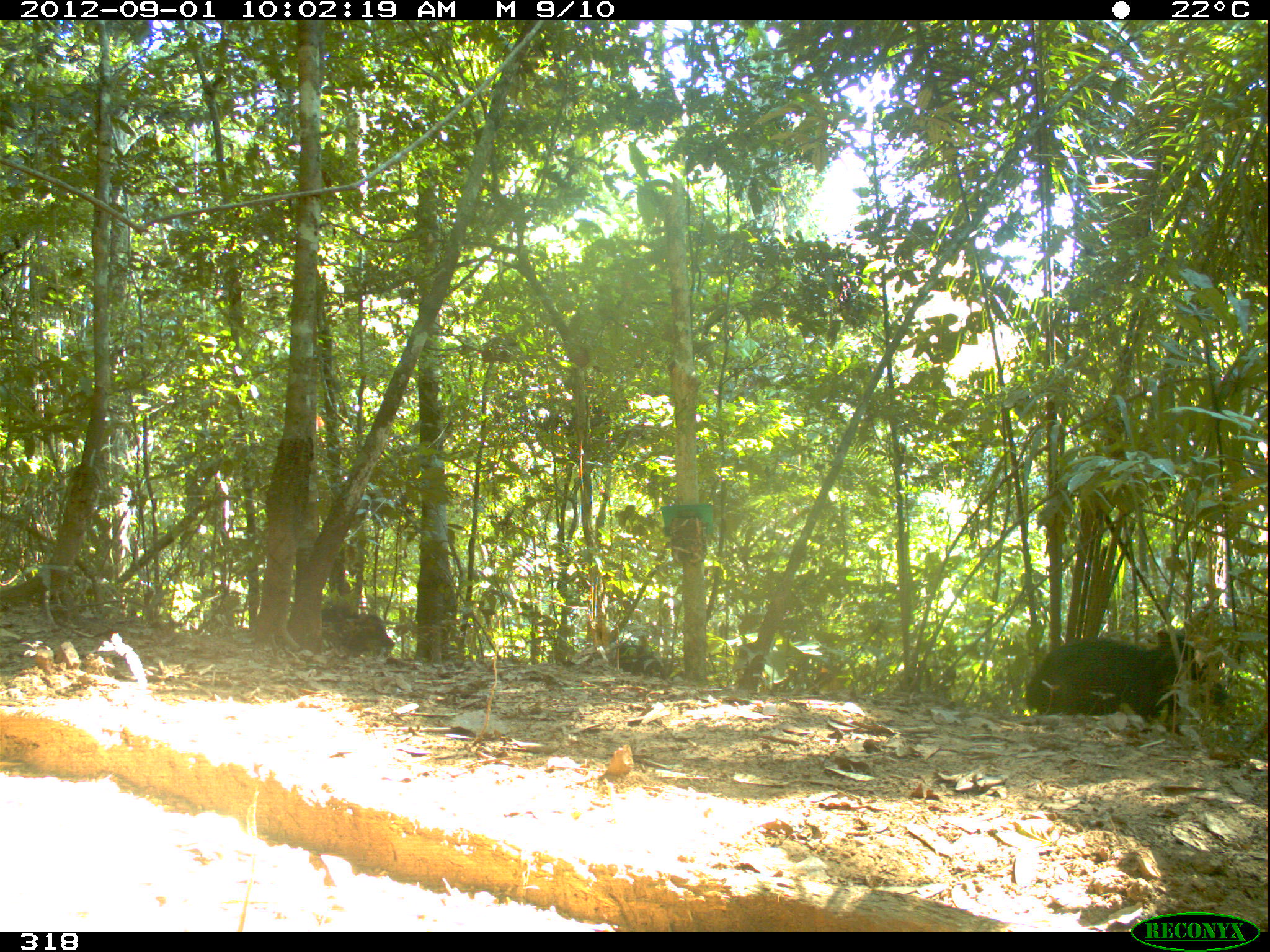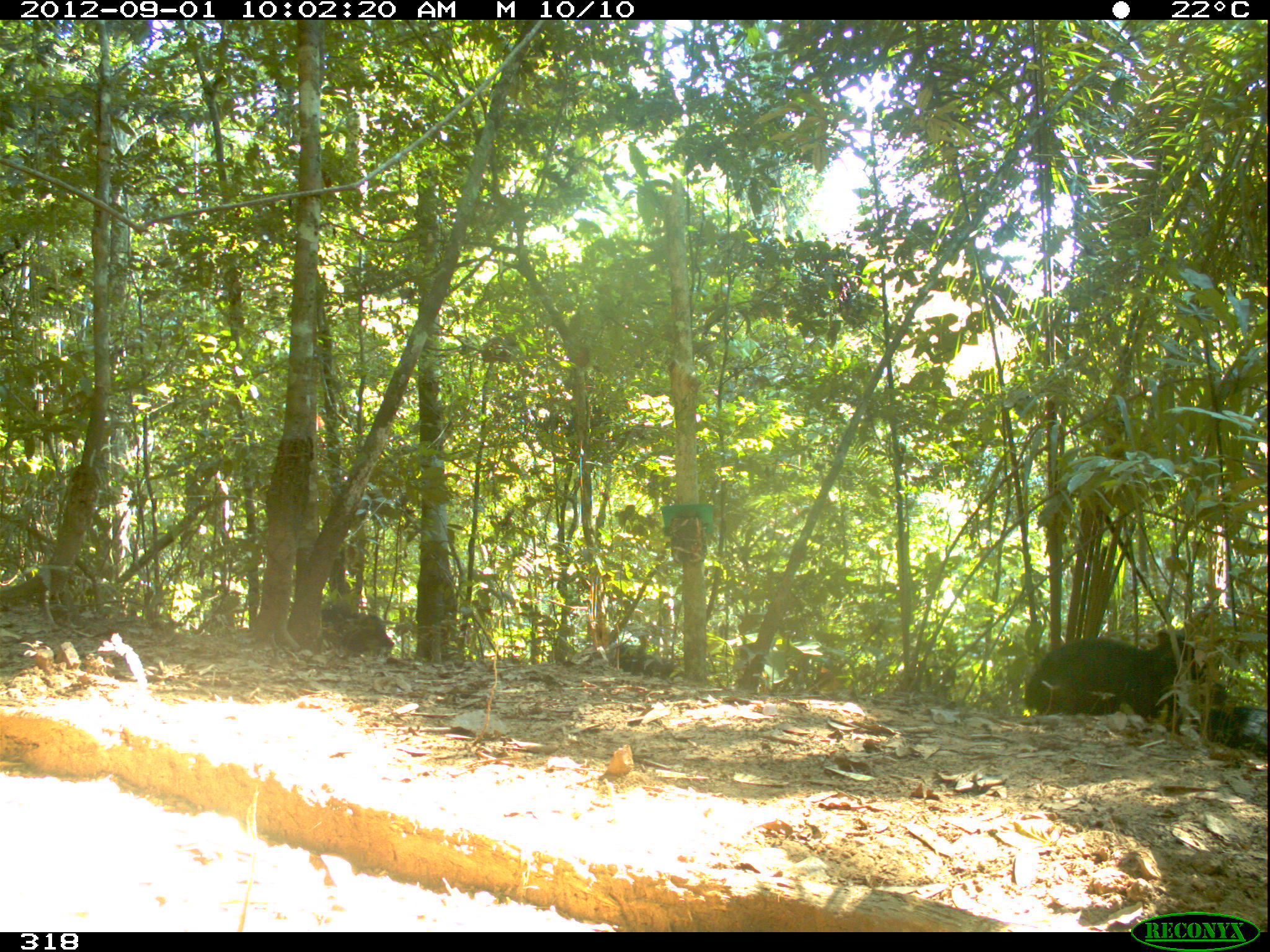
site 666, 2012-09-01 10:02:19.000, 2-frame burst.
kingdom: Animalia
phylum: Chordata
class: Mammalia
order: Artiodactyla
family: Tayassuidae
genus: Tayassu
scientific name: Tayassu pecari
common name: white-lipped peccary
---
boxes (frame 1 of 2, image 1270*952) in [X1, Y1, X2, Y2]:
tayassu pecari: [1024, 630, 1227, 730]; [321, 606, 395, 655]; [609, 641, 670, 680]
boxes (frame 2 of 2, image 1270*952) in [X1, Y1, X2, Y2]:
tayassu pecari: [1025, 630, 1227, 733]; [1191, 679, 1270, 768]; [322, 608, 396, 658]; [612, 644, 683, 680]